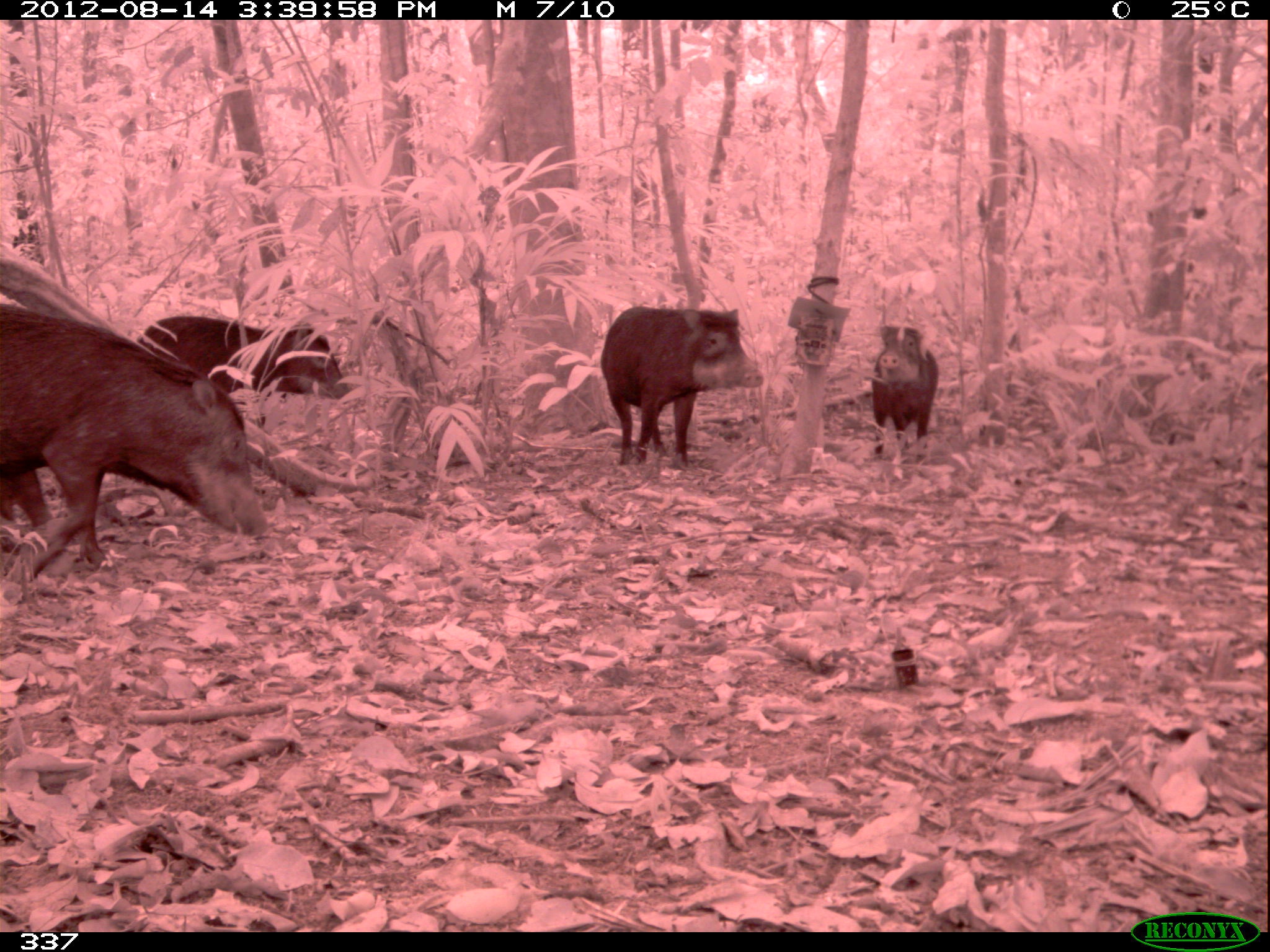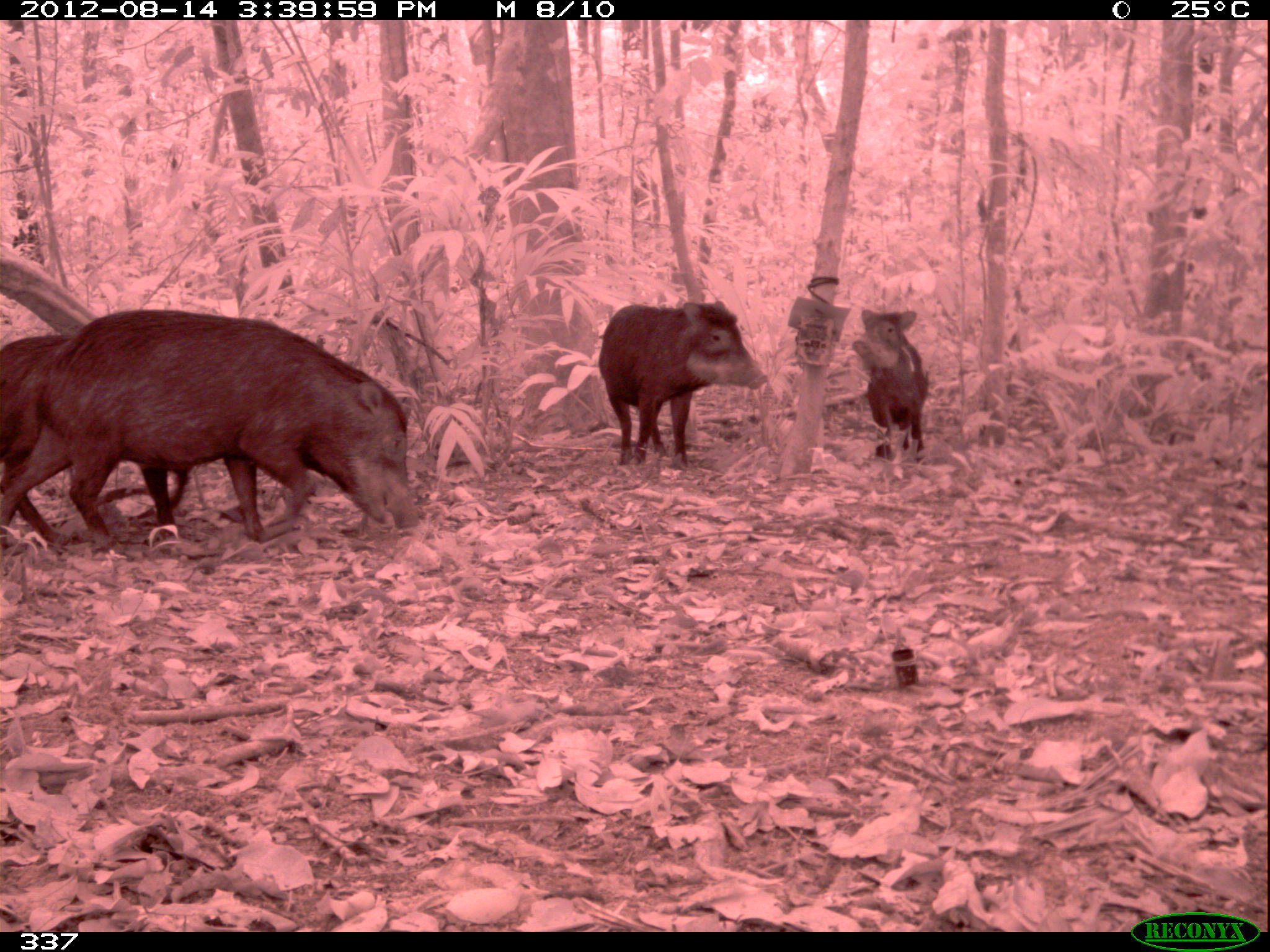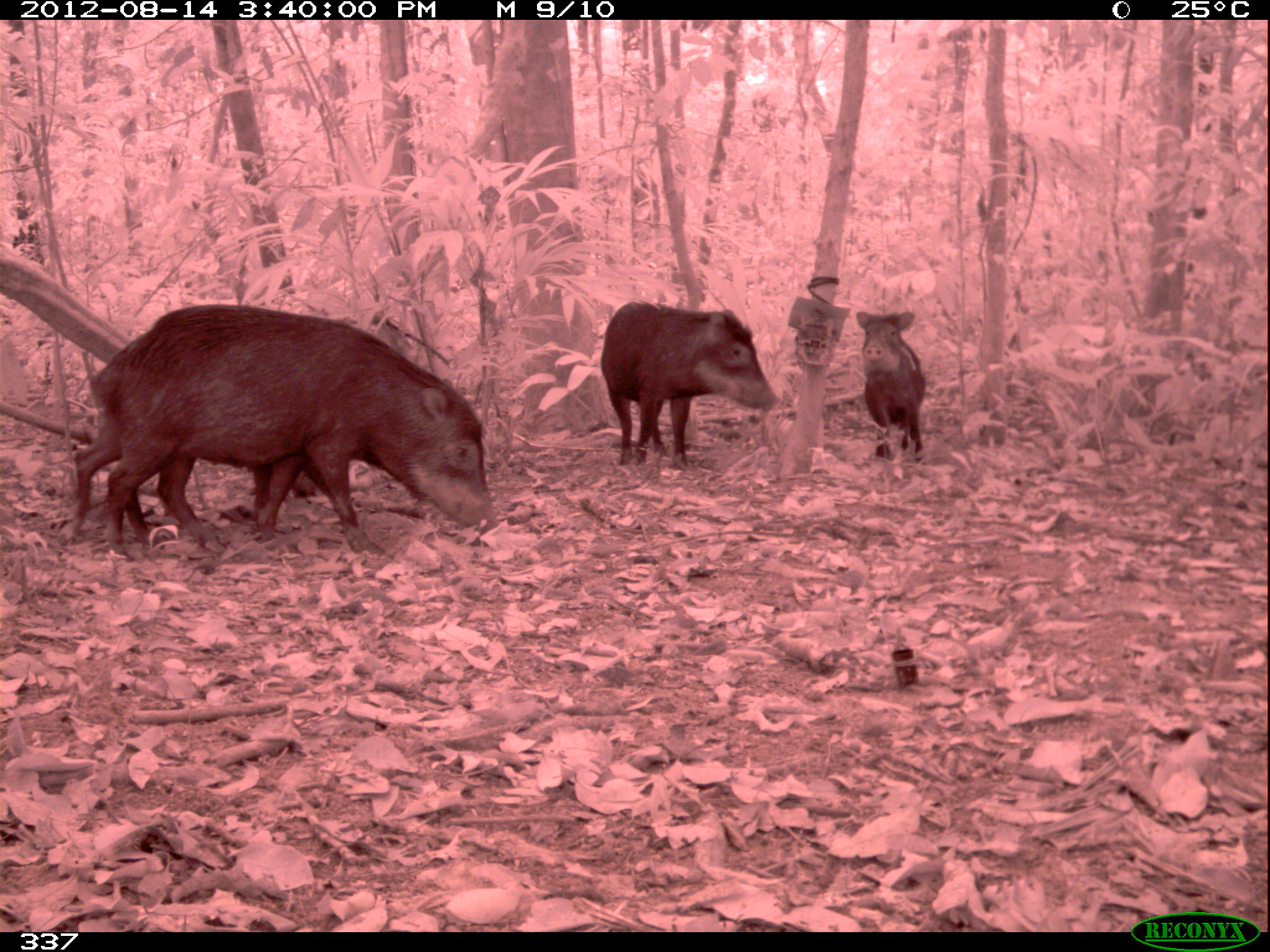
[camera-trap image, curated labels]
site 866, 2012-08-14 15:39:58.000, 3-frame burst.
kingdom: Animalia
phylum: Chordata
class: Mammalia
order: Artiodactyla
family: Tayassuidae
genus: Tayassu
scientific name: Tayassu pecari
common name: white-lipped peccary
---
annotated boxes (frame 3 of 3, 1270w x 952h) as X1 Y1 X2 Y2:
tayassu pecari: 99 303 495 563; 54 363 424 546; 600 300 779 471; 856 309 930 466